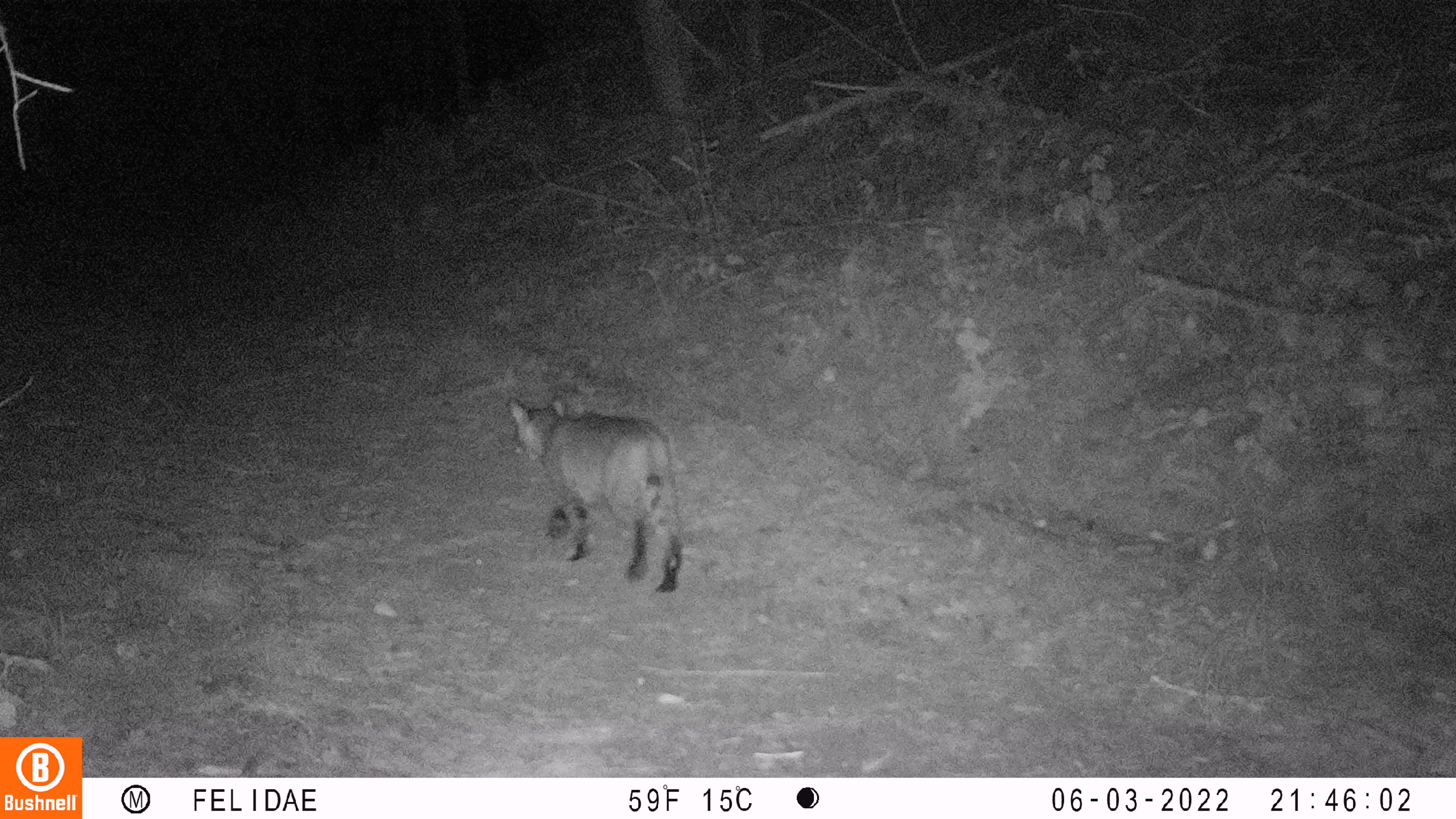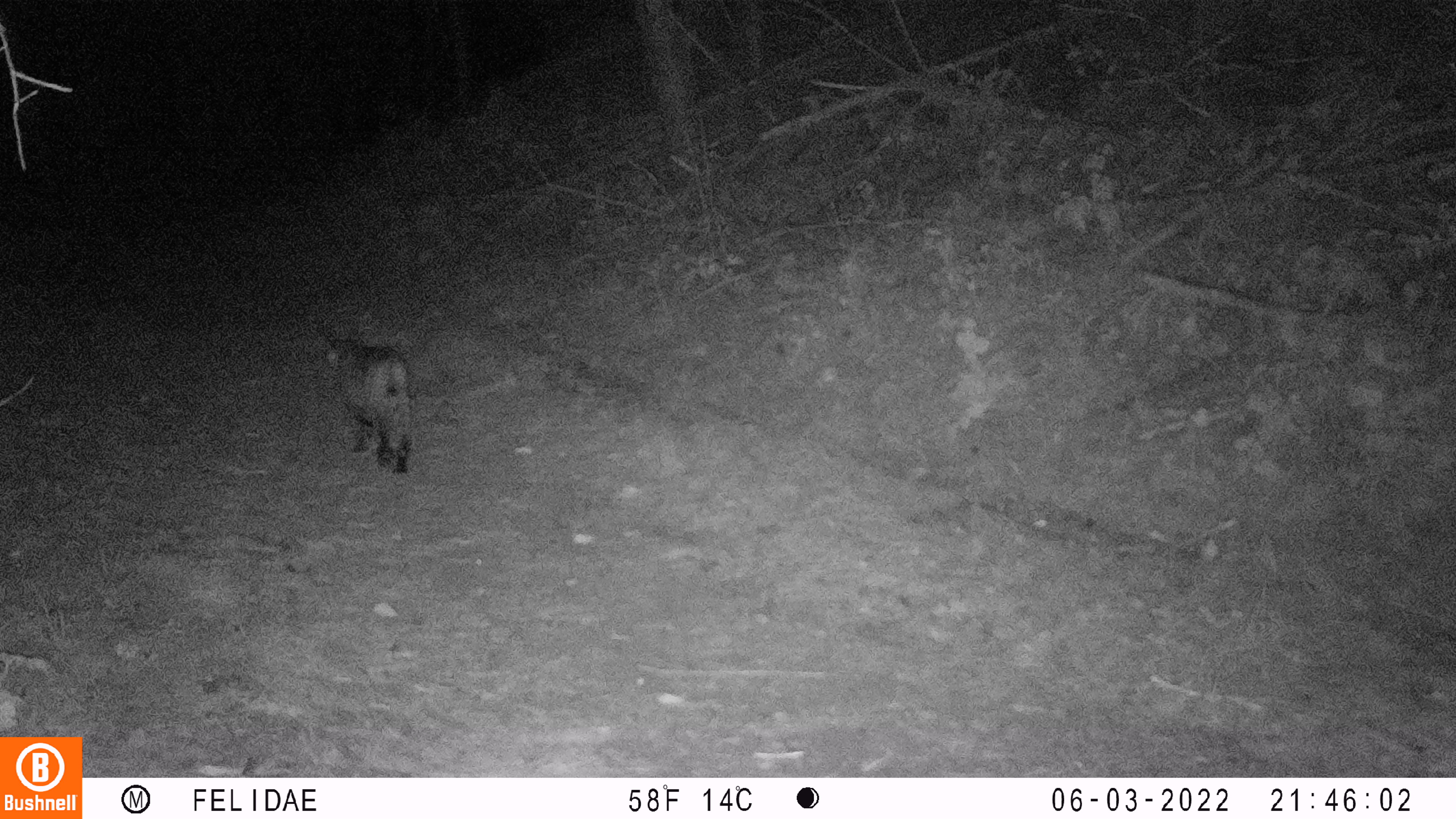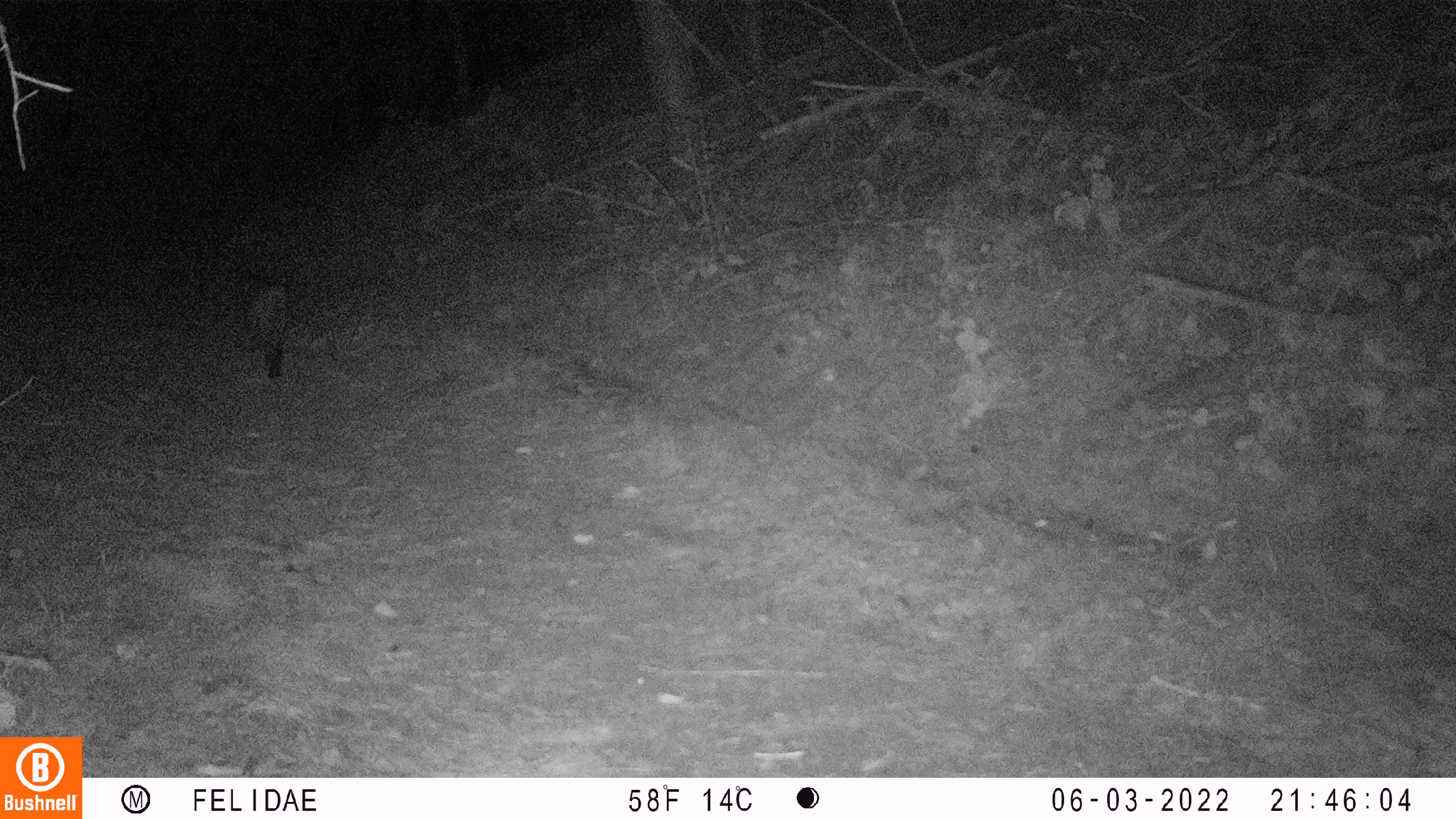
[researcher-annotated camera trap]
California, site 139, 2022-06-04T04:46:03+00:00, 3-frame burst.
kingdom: Animalia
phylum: Chordata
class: Mammalia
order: Carnivora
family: Felidae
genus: Lynx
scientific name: Lynx rufus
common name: bobcat